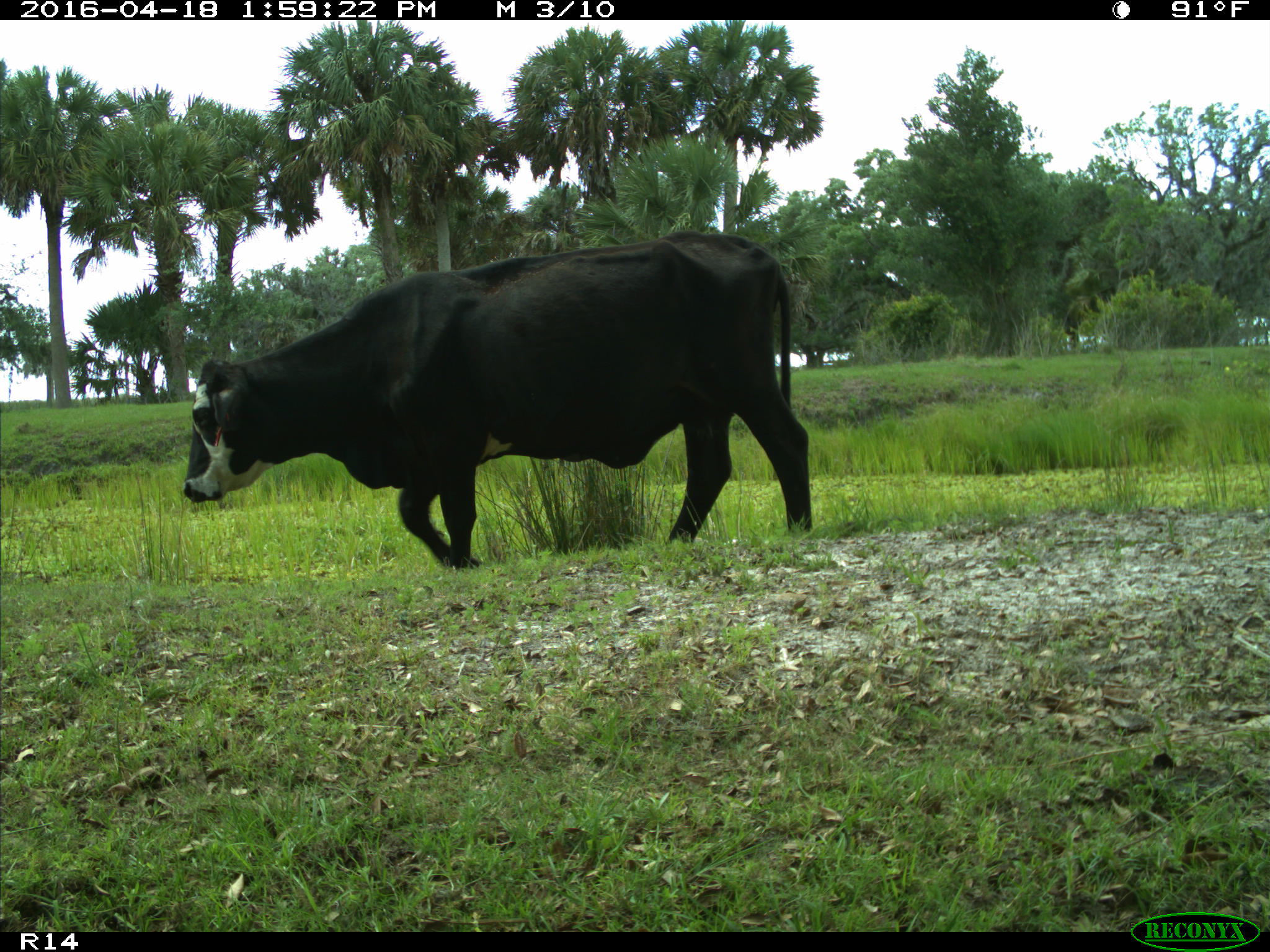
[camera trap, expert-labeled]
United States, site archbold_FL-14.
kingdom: Animalia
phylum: Chordata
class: Mammalia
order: Artiodactyla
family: Bovidae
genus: Bos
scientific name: Bos taurus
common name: domestic cow